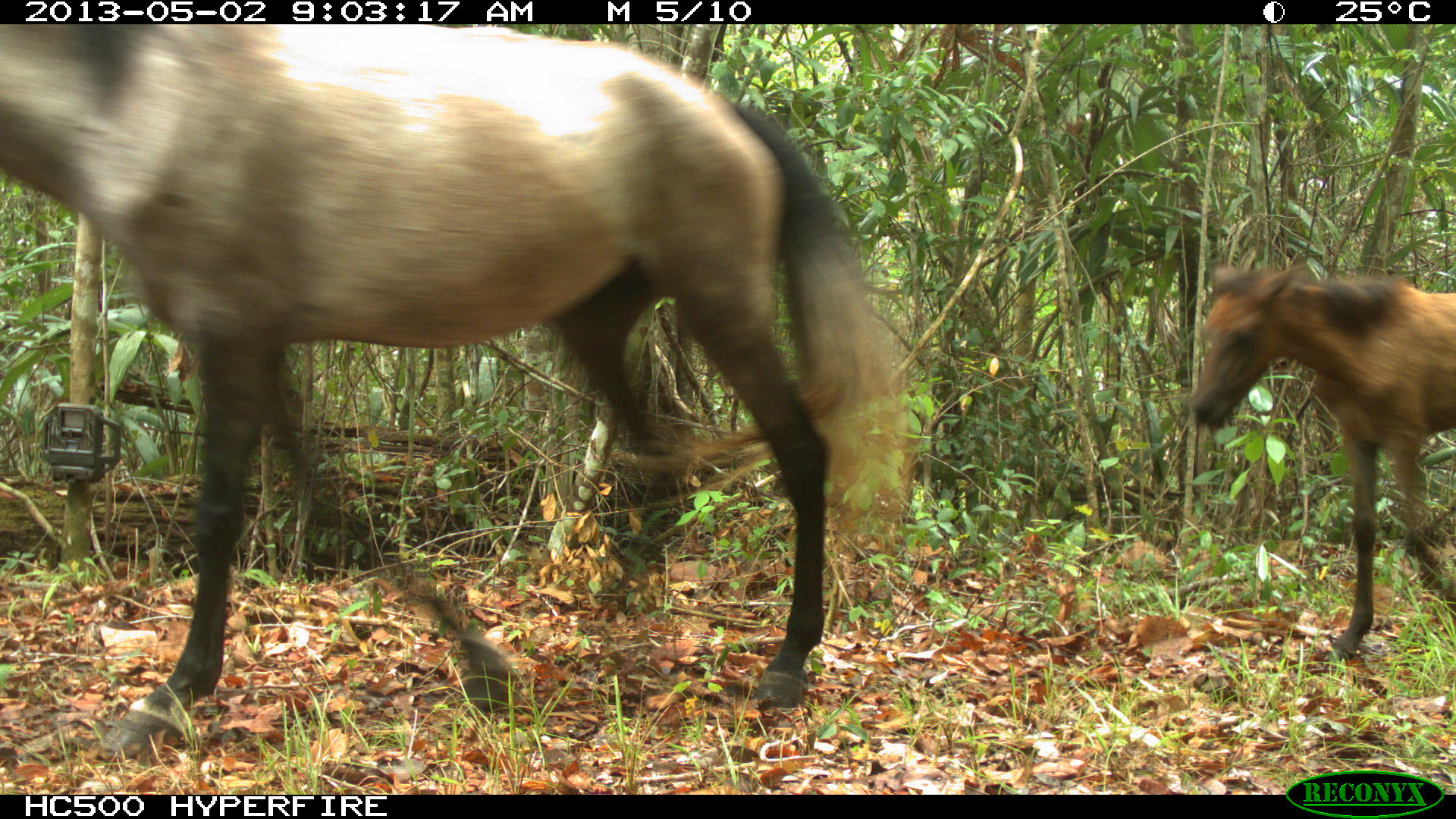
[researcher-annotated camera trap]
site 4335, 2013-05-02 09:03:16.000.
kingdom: Animalia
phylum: Chordata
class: Mammalia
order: Perissodactyla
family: Equidae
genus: Equus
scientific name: Equus ferus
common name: wild horse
Equus ferus (wild horse), count 14.